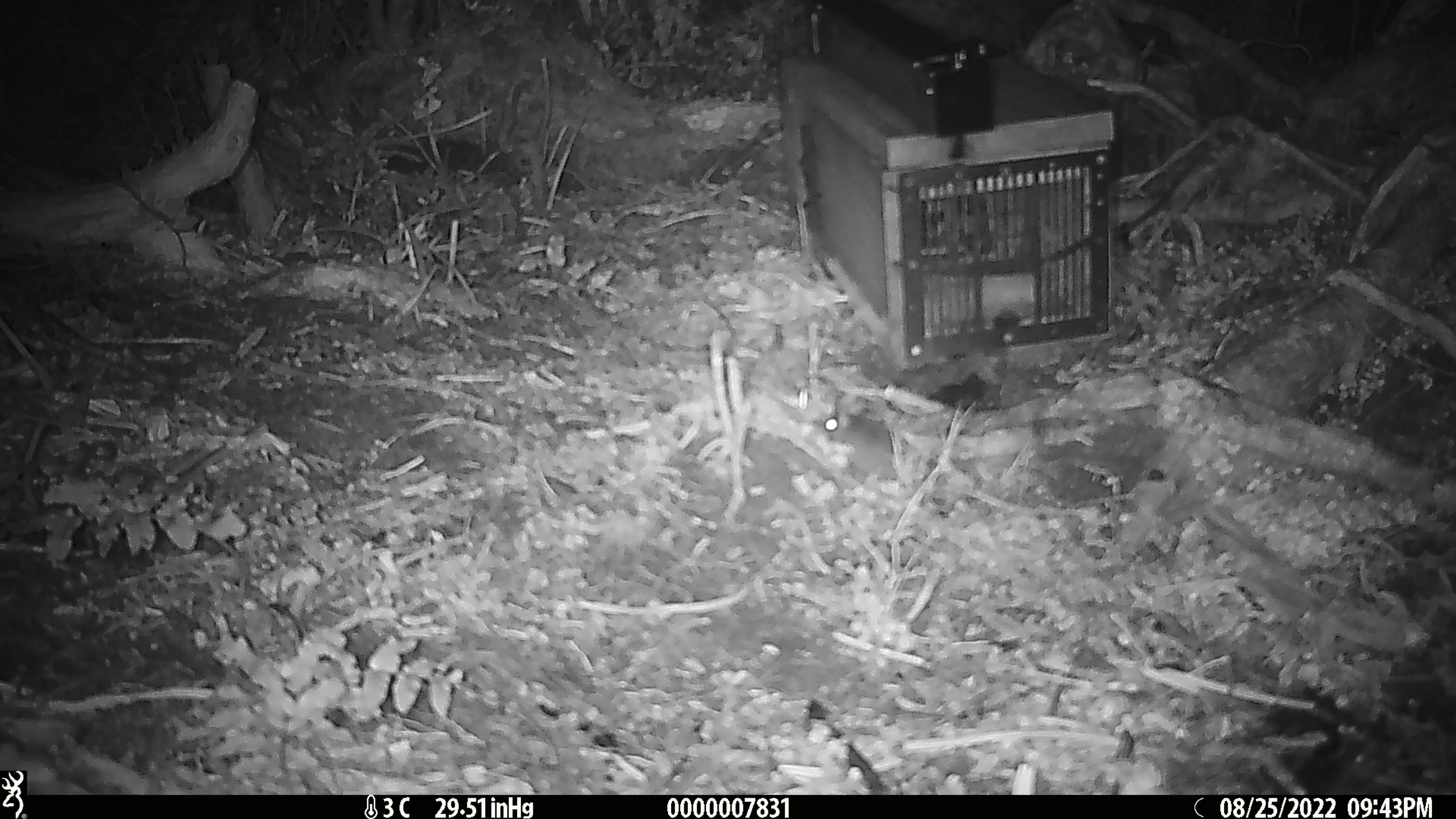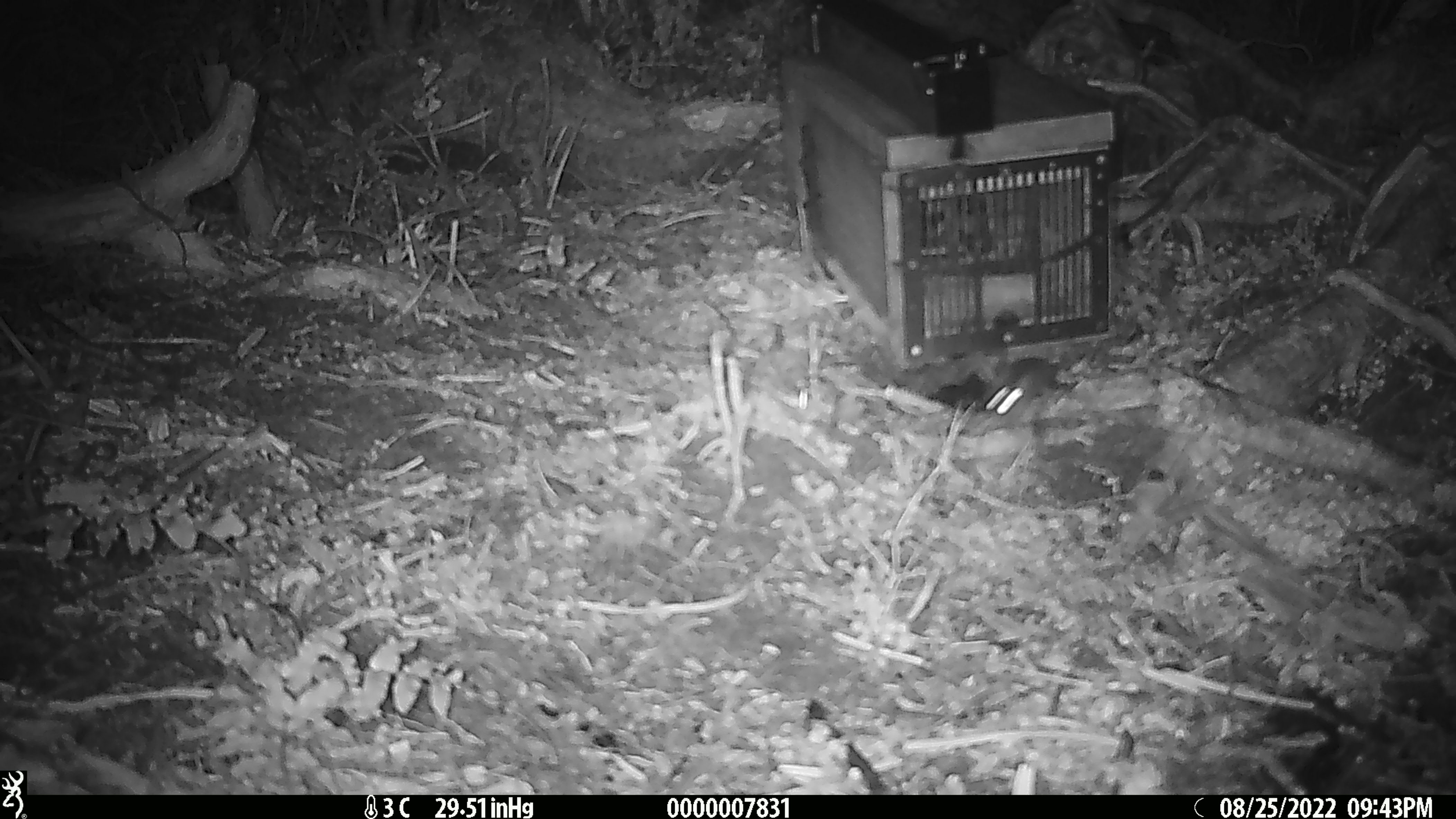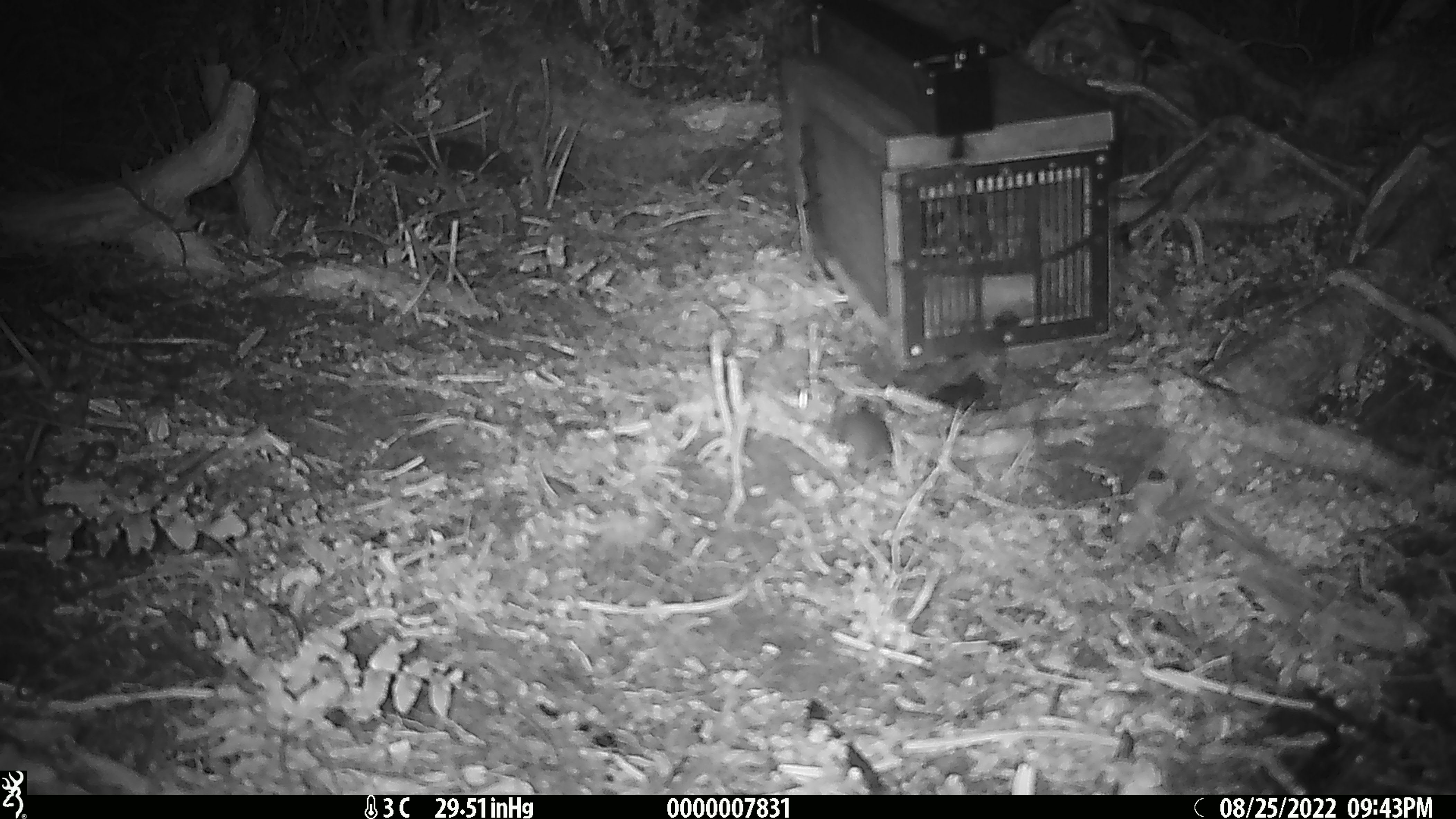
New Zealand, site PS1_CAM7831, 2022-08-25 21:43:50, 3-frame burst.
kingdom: Animalia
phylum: Chordata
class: Mammalia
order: Rodentia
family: Muridae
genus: Mus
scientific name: Mus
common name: mouse